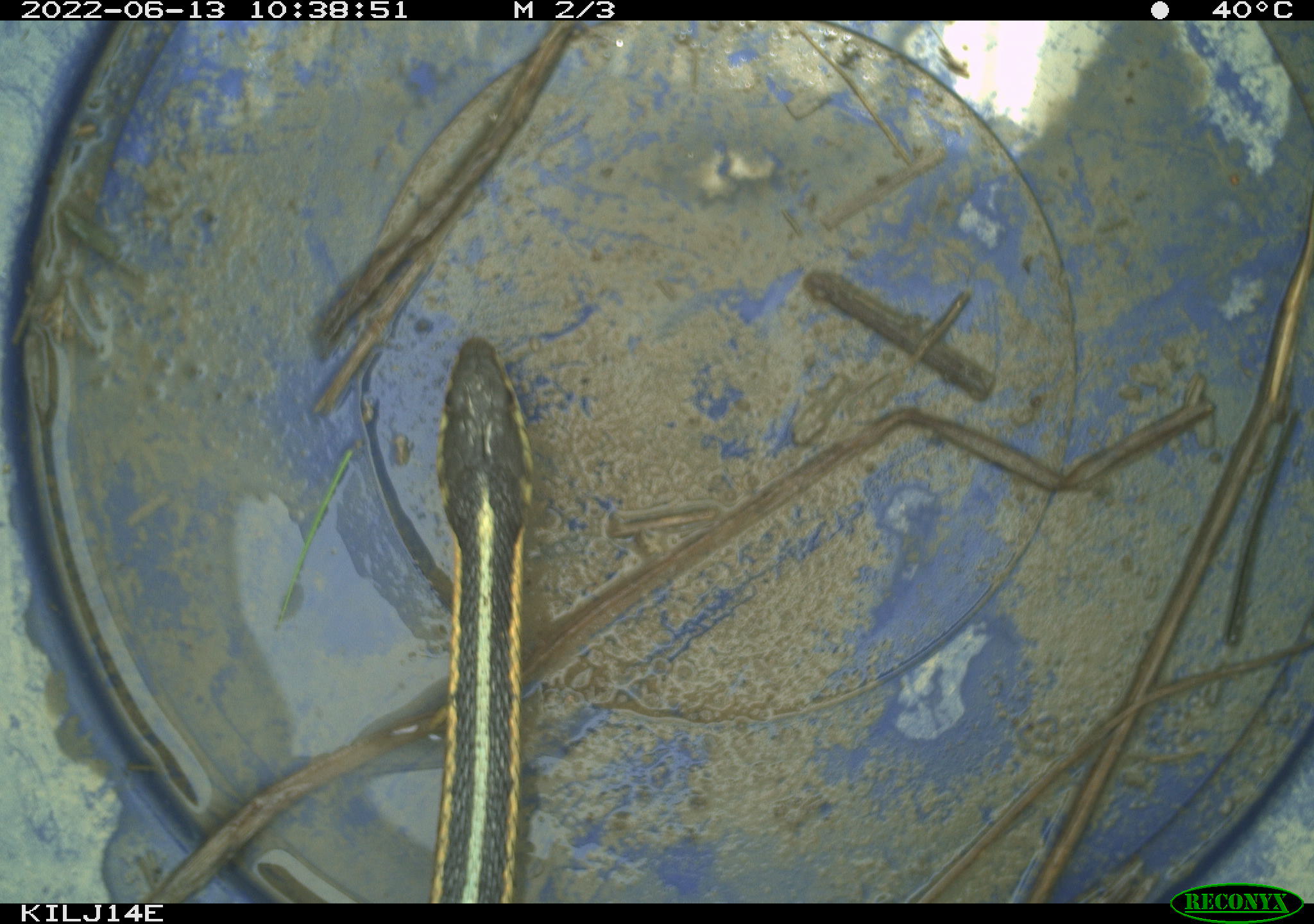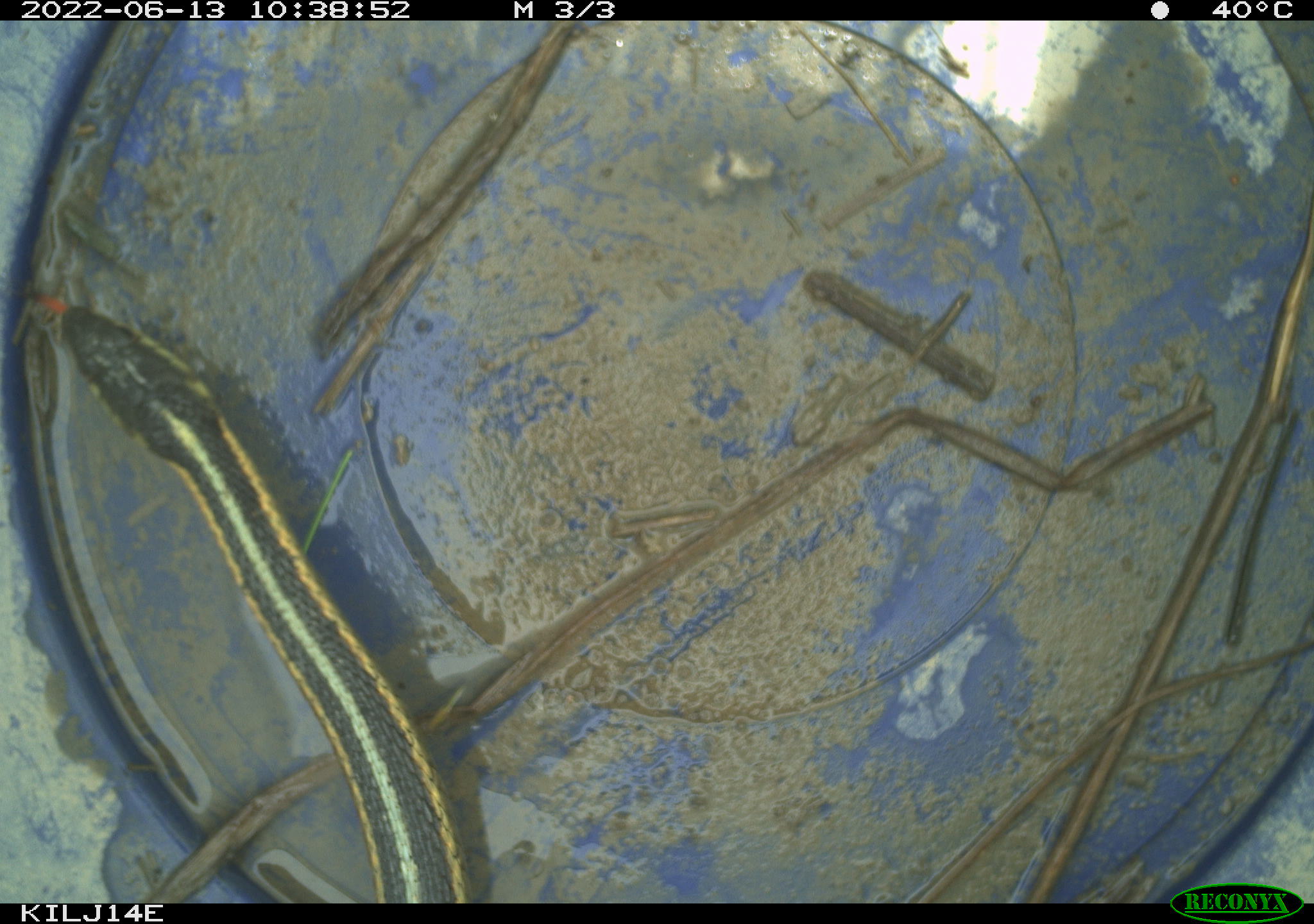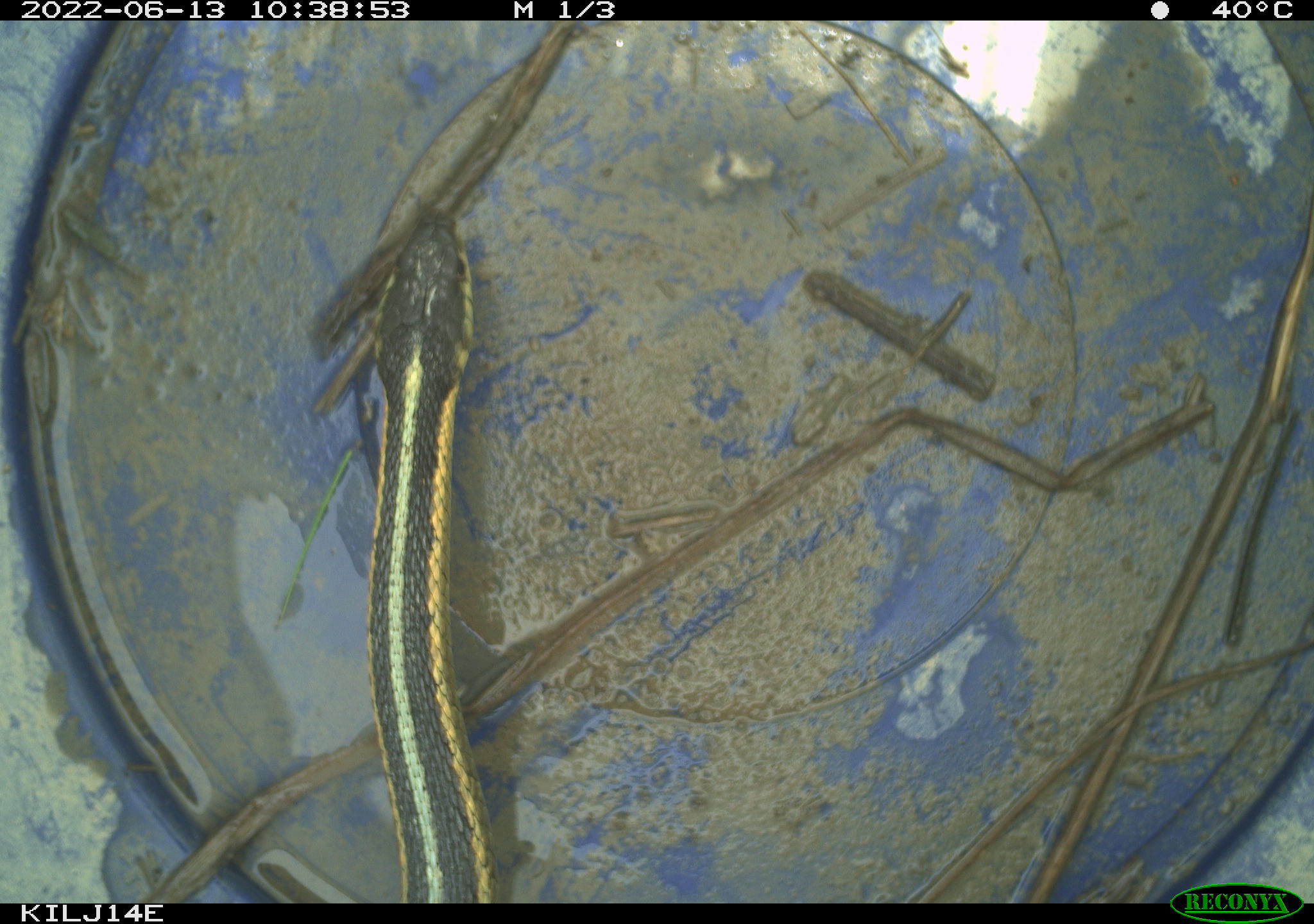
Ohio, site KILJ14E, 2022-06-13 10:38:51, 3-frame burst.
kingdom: Animalia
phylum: Chordata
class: Reptilia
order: Squamata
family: Colubridae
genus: Thamnophis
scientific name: Thamnophis sirtalis sirtalis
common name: eastern gartersnake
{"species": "eastern gartersnake (Thamnophis sirtalis sirtalis)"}